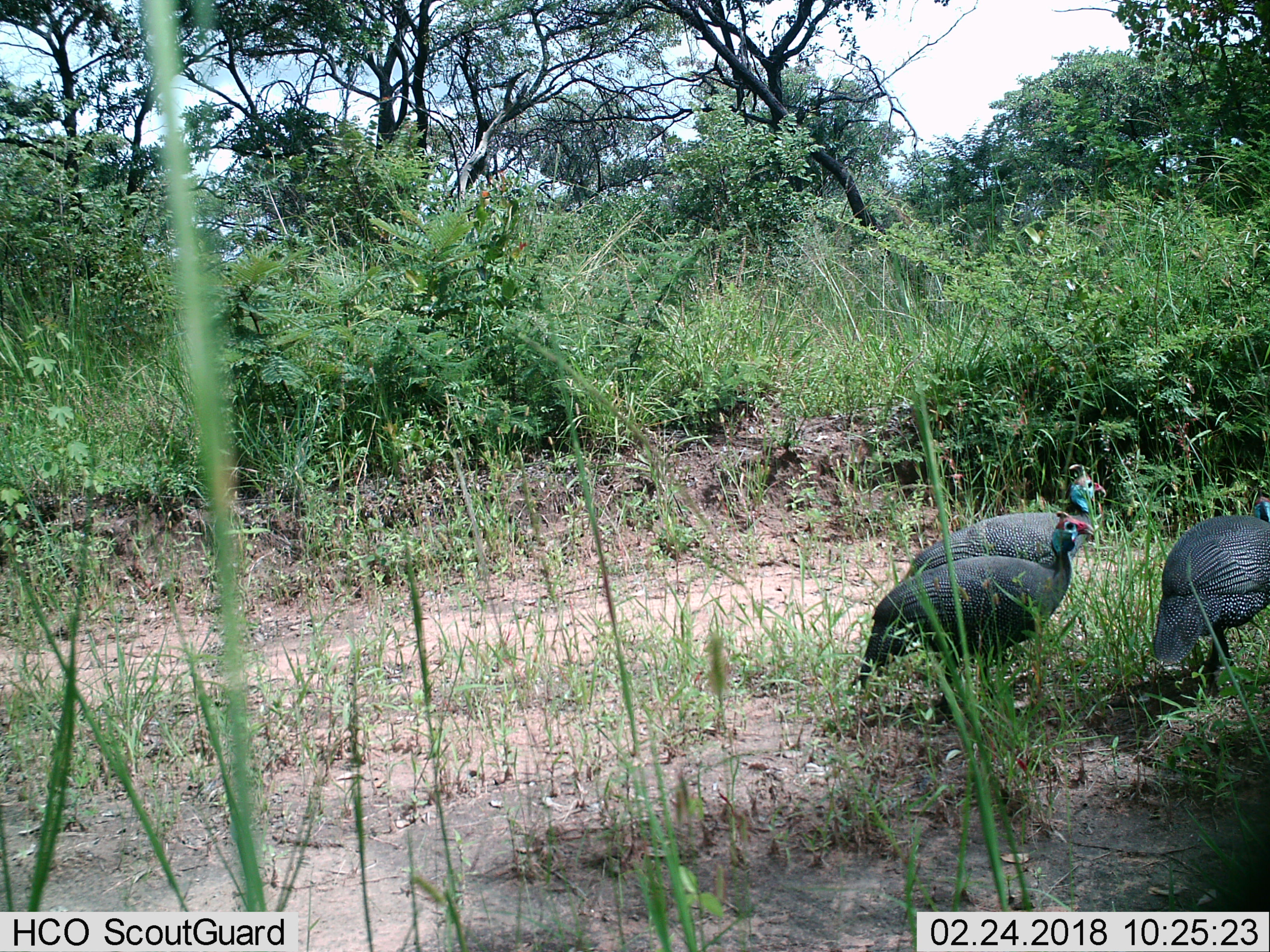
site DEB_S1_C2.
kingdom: Animalia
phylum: Chordata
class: Aves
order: Galliformes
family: Numididae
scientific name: Numididae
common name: guineafowl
Guineafowl (Numididae), count 3. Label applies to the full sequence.